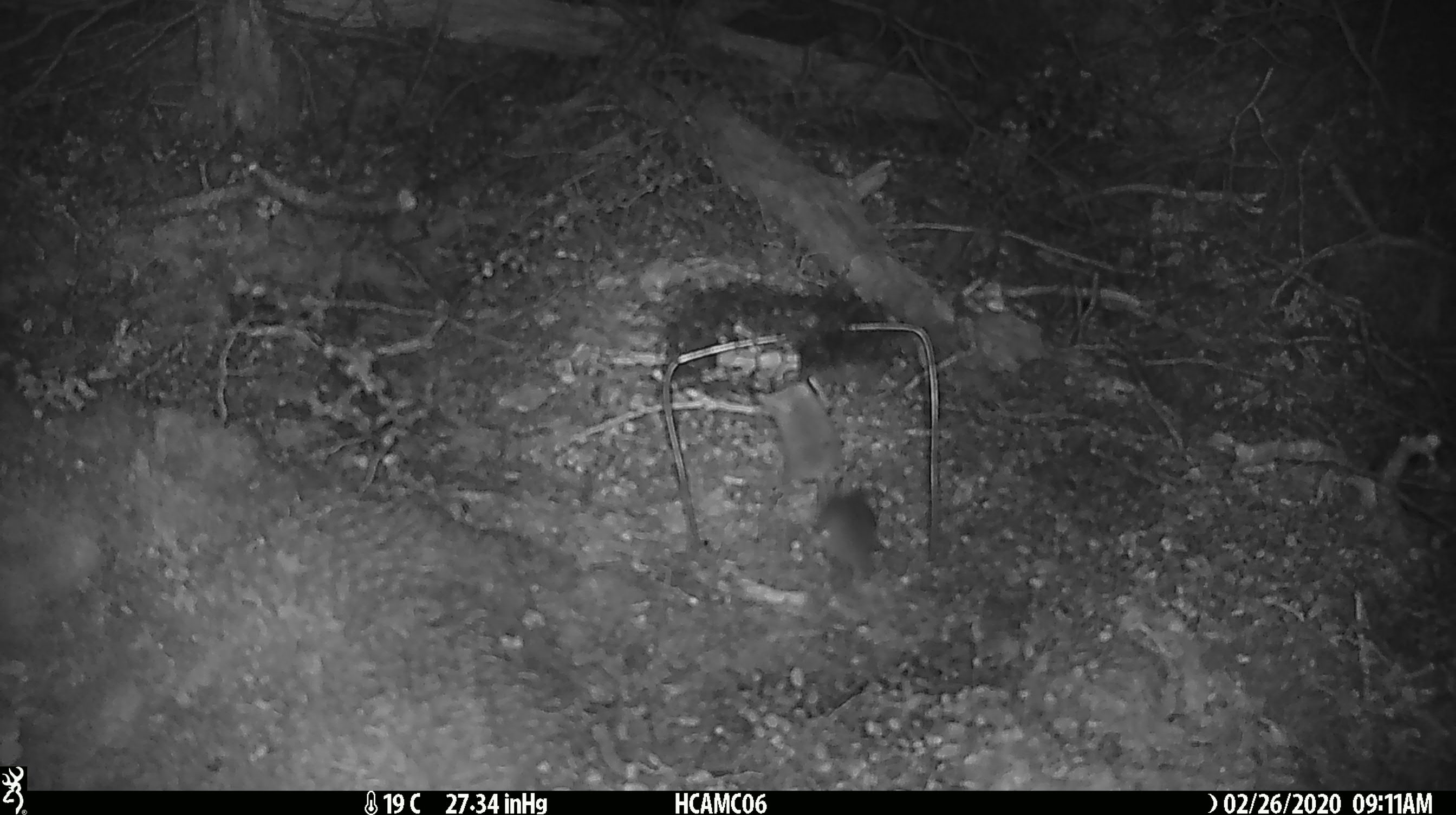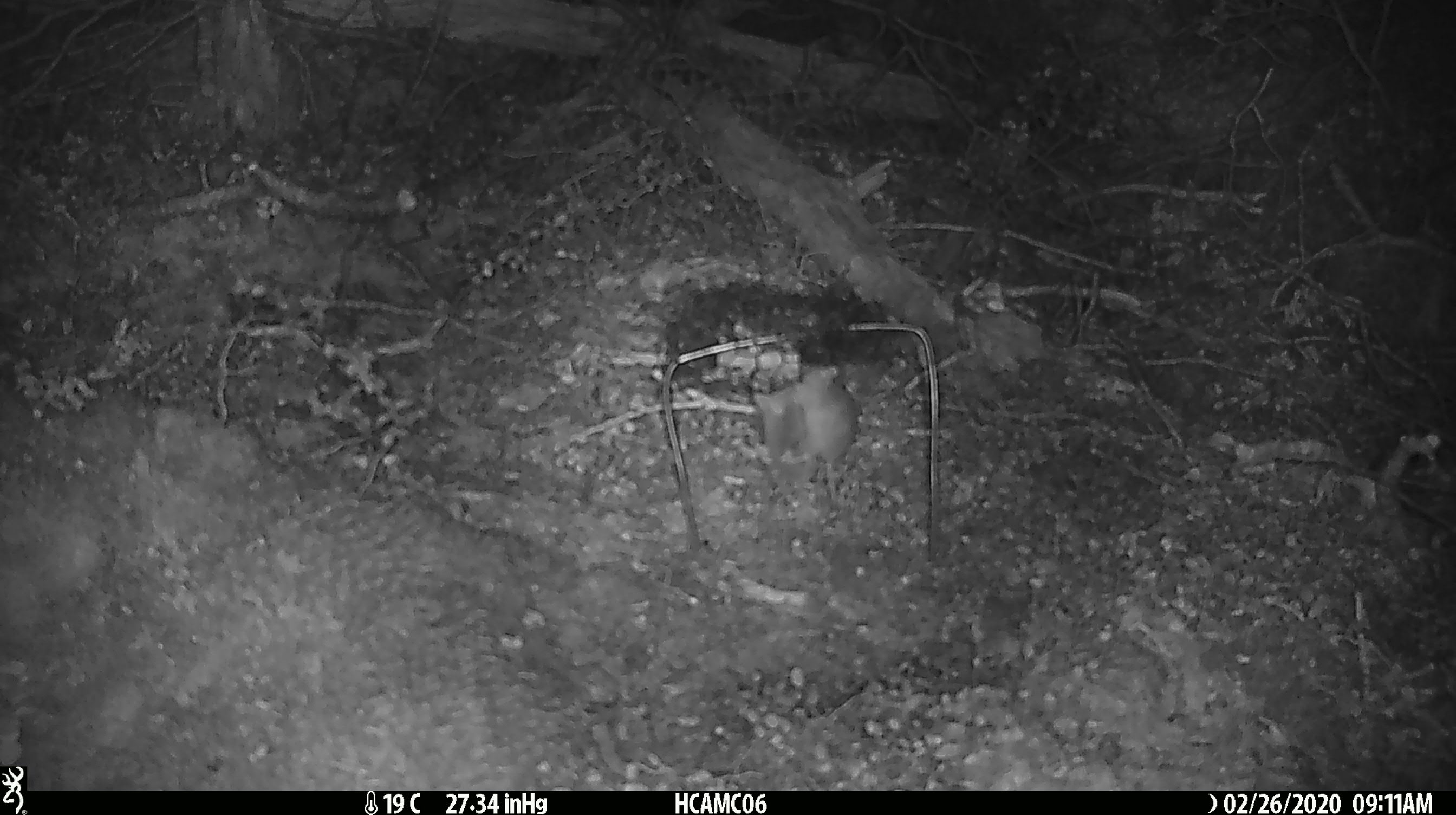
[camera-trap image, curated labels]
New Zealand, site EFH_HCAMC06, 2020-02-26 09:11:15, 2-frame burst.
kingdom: Animalia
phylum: Chordata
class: Mammalia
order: Rodentia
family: Muridae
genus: Mus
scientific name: Mus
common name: mouse